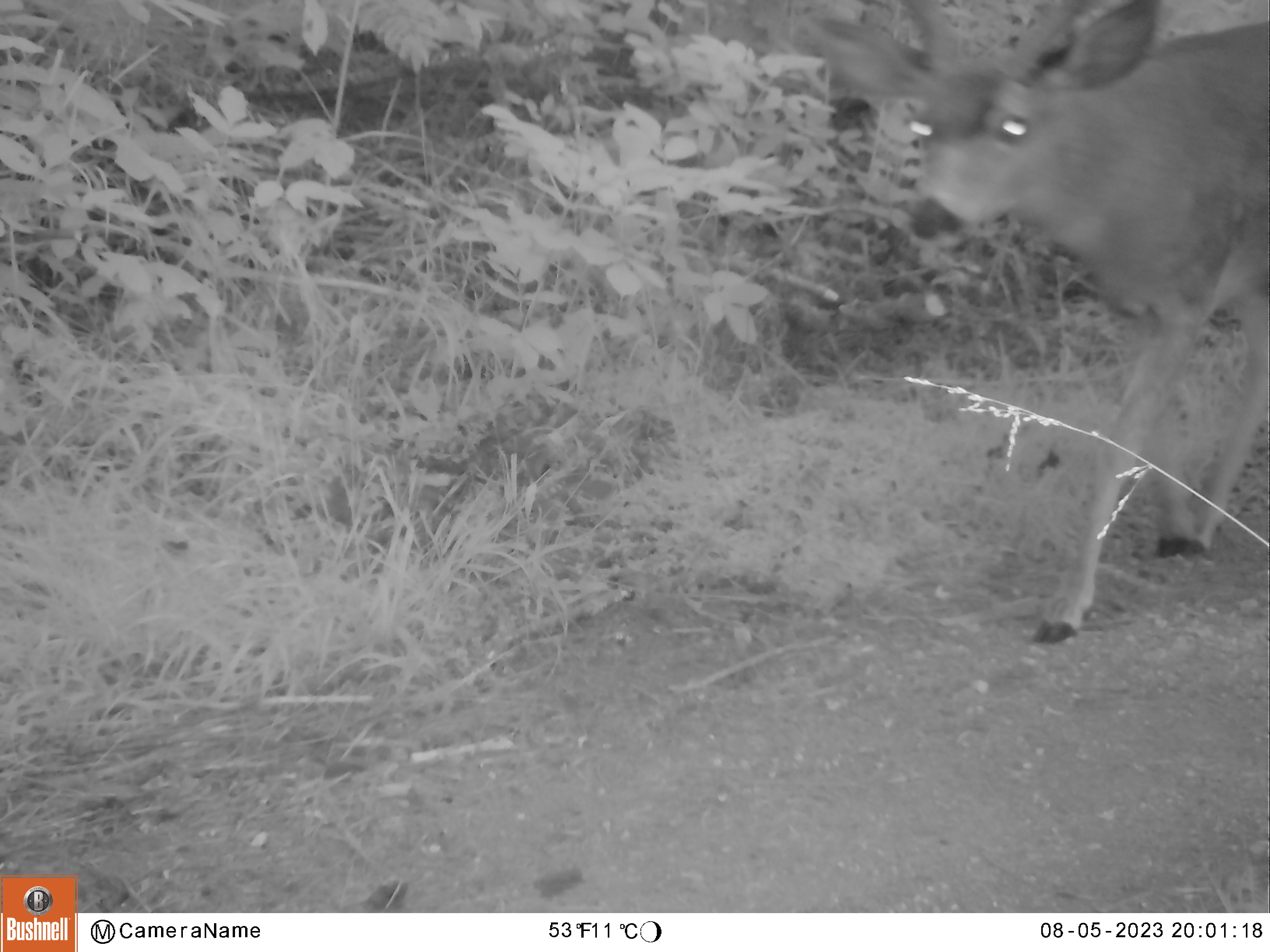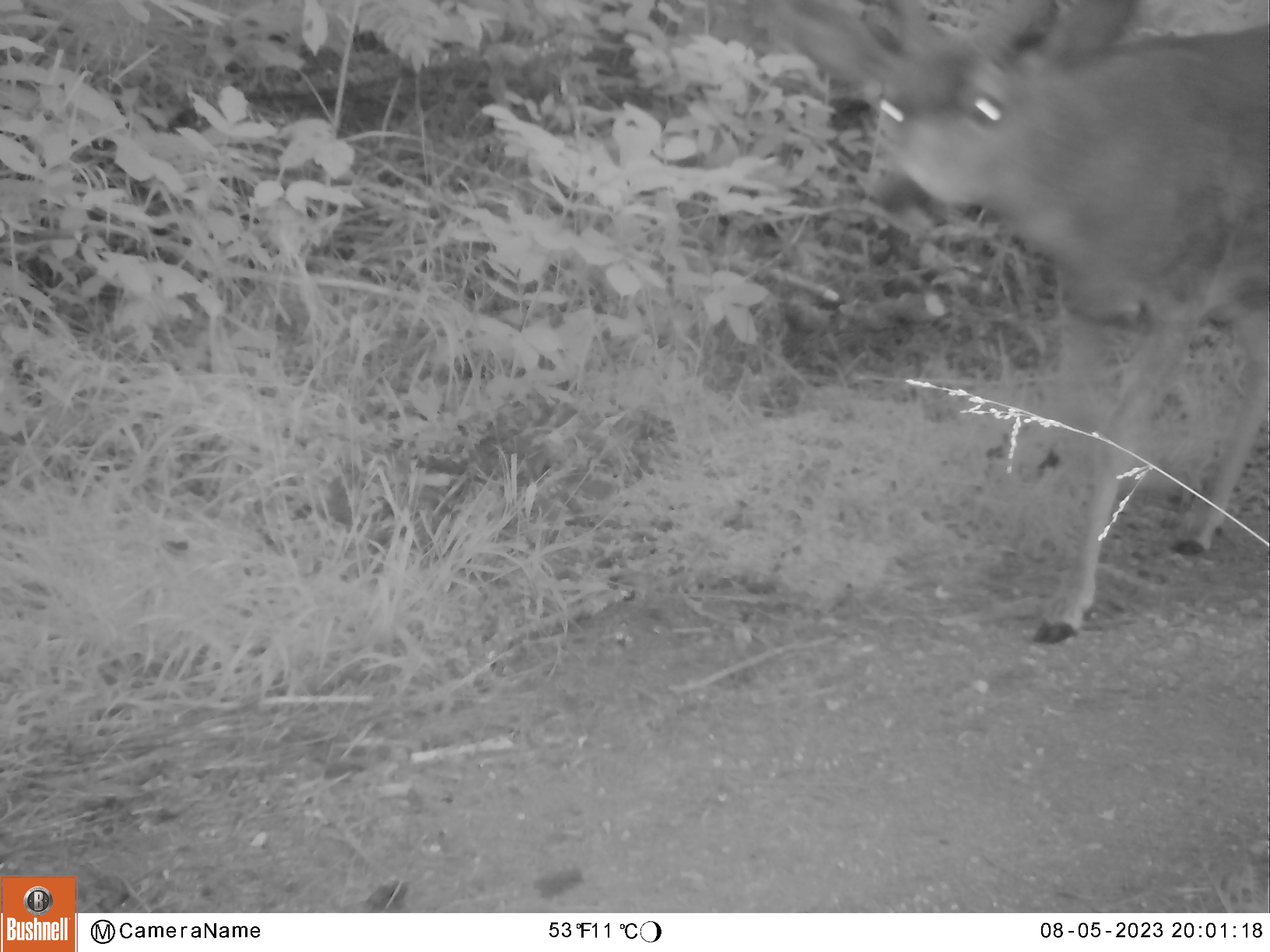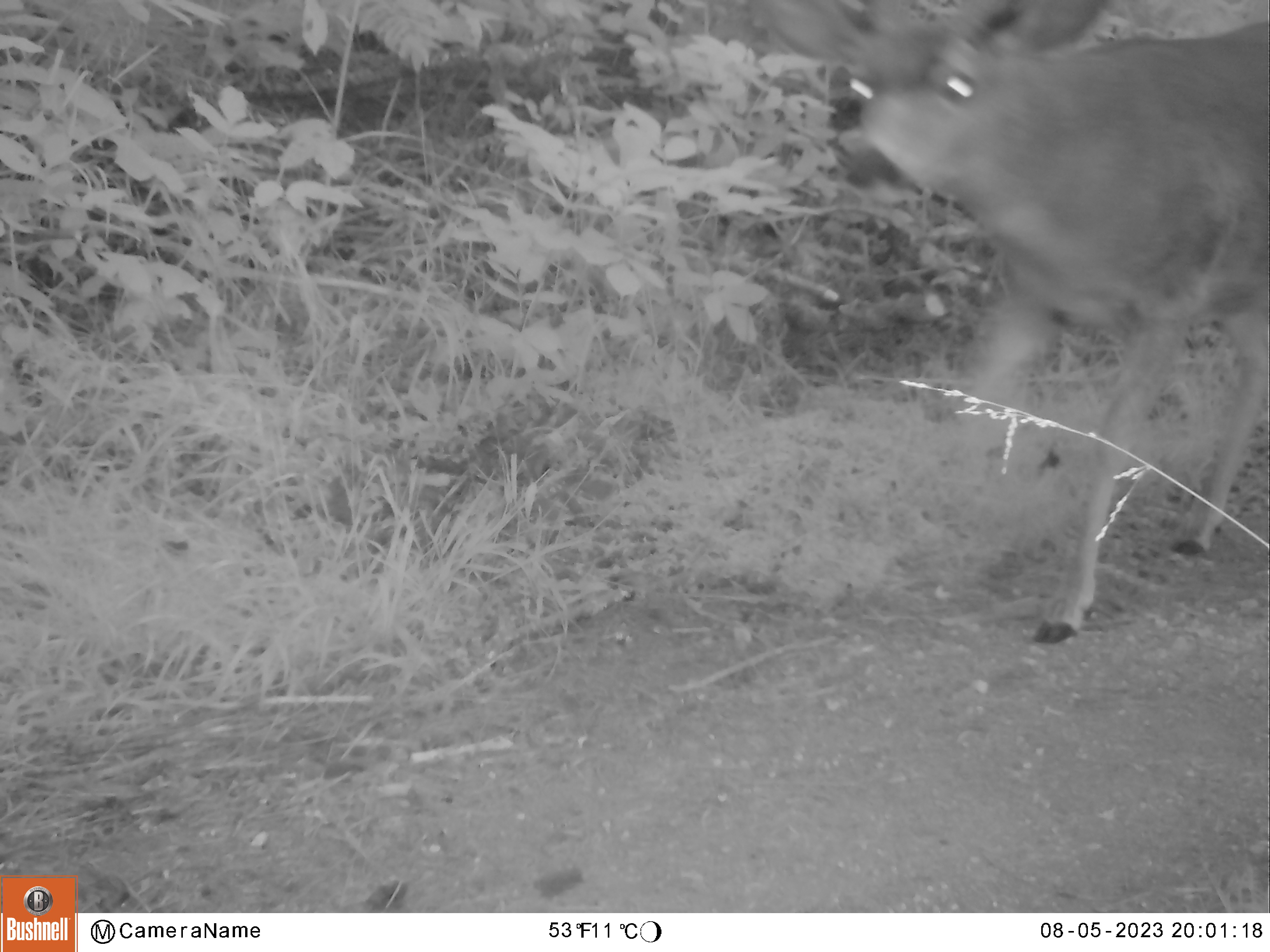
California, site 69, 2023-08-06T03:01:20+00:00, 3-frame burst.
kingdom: Animalia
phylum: Chordata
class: Mammalia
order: Artiodactyla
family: Cervidae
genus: Odocoileus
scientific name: Odocoileus hemionus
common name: mule deer